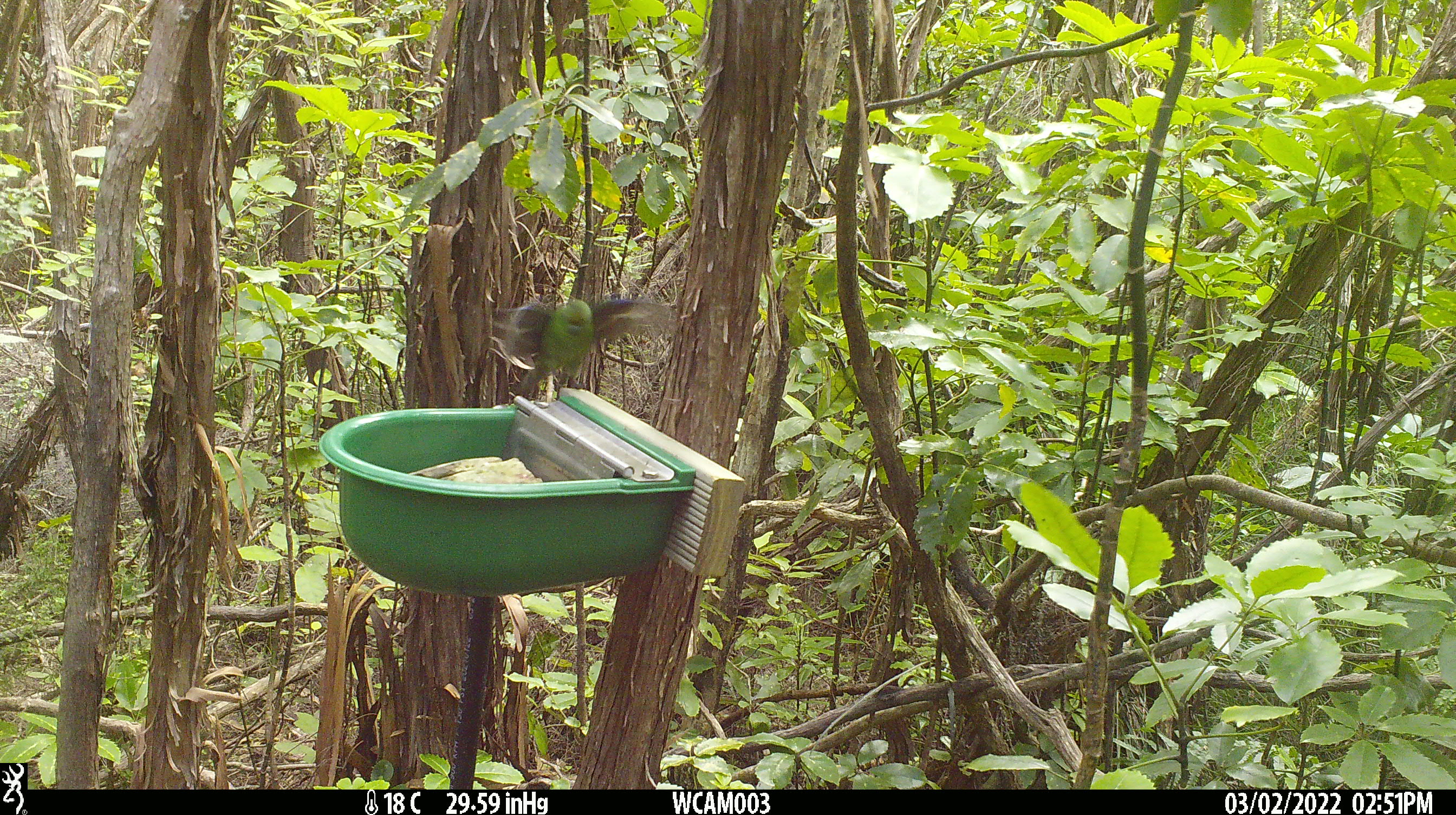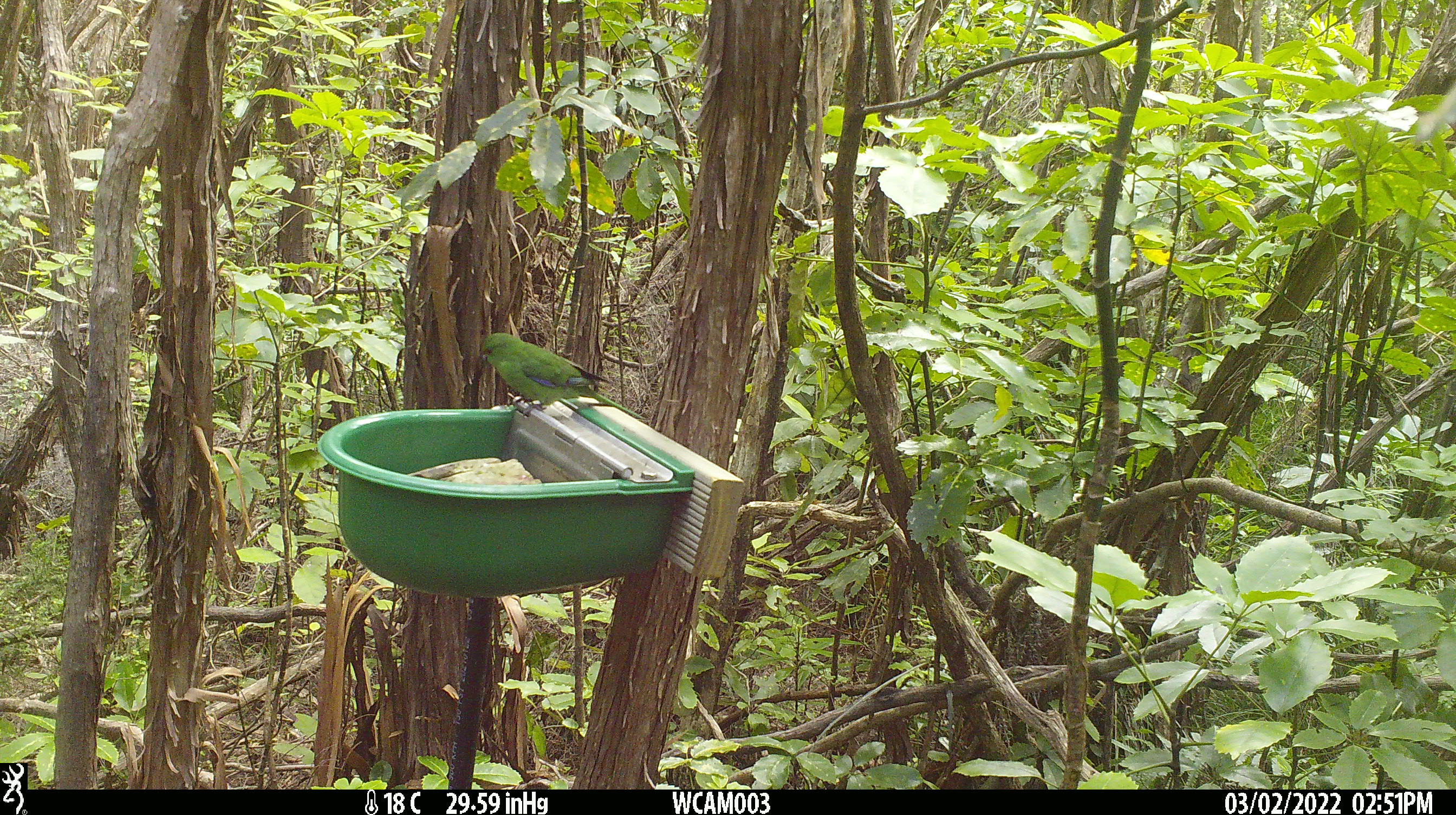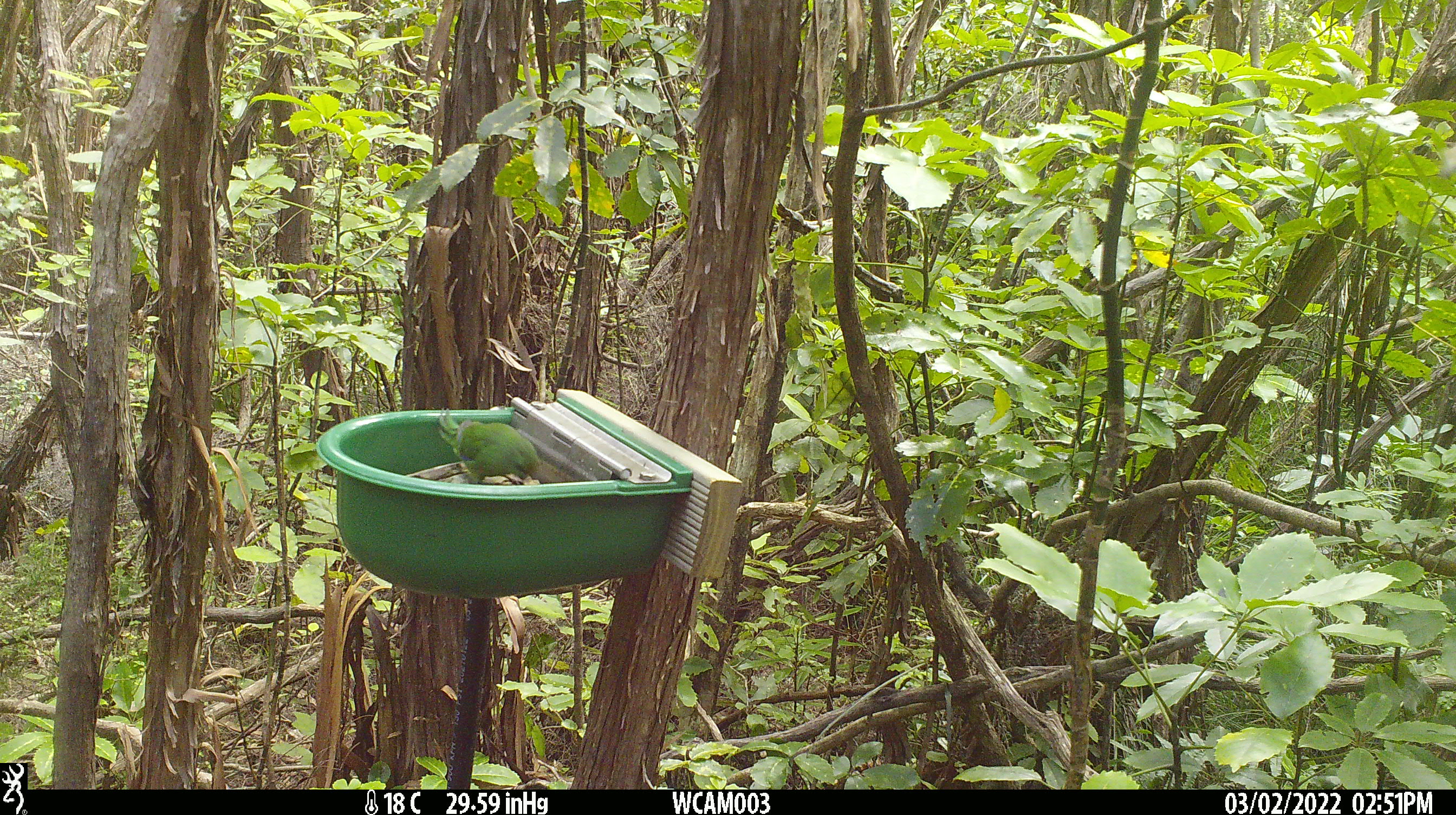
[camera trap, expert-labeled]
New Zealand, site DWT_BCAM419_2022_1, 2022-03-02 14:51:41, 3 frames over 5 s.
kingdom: Animalia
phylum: Chordata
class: Aves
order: Psittaciformes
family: Psittaculidae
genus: Cyanoramphus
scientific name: Cyanoramphus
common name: parakeet